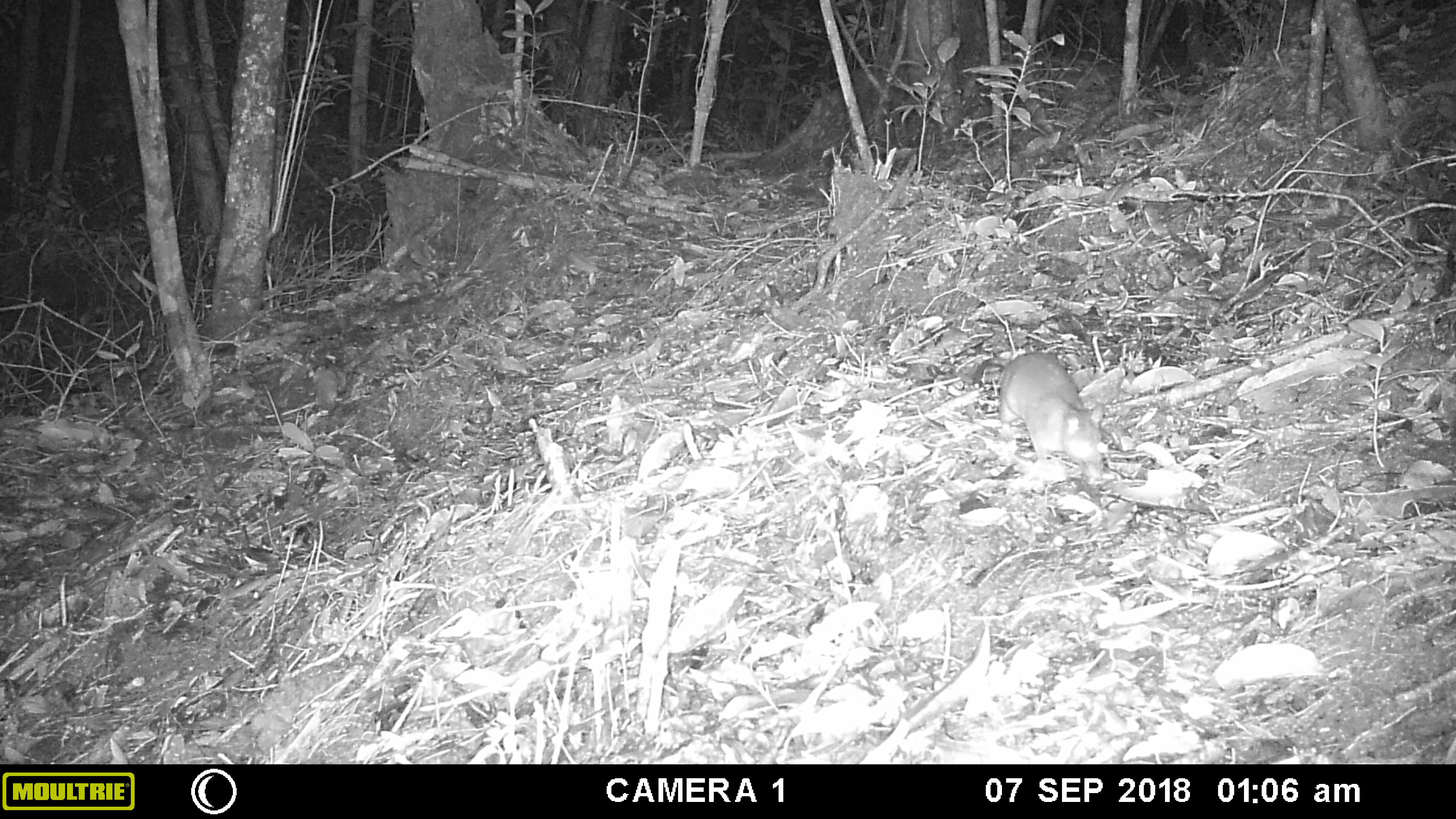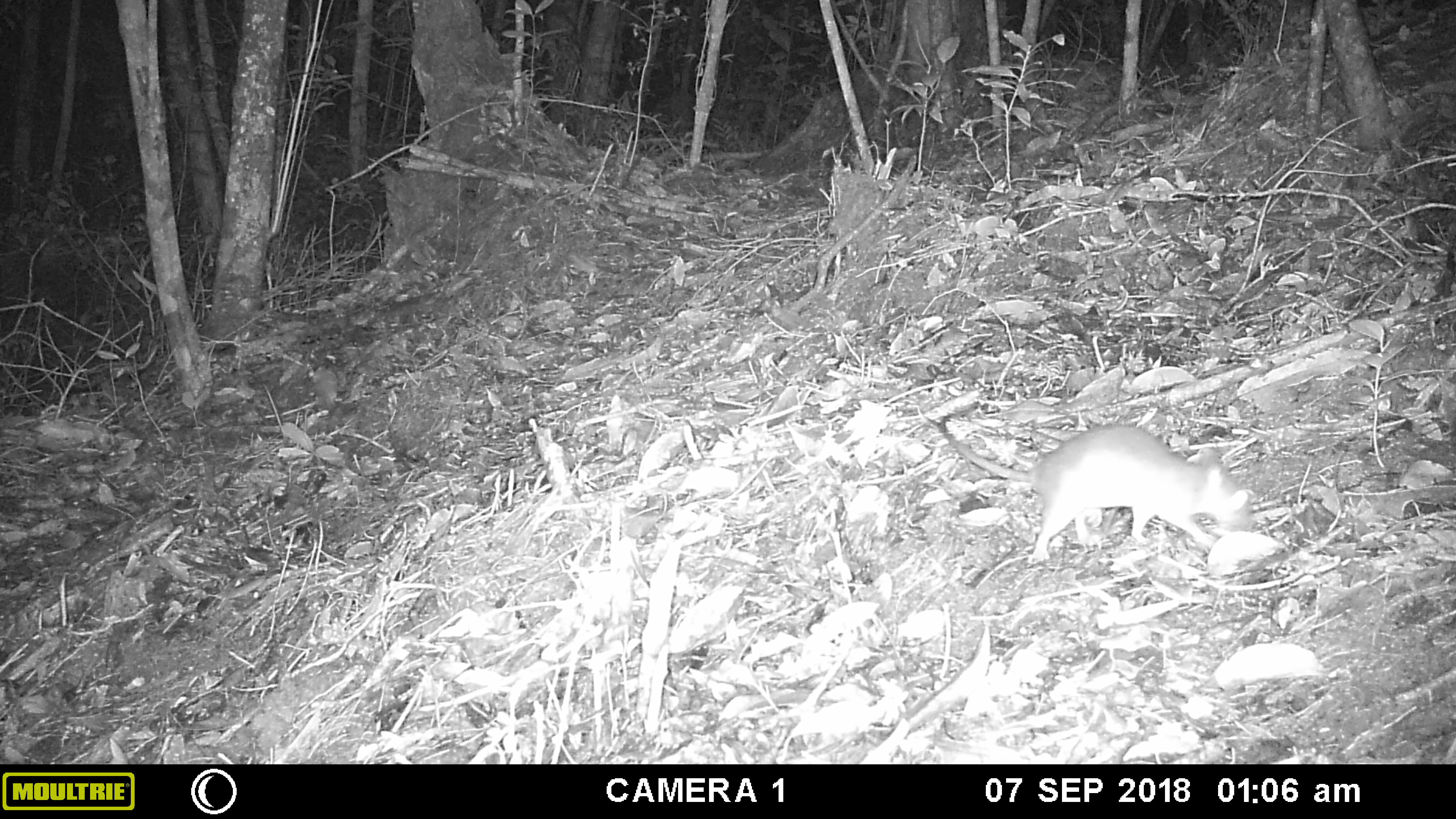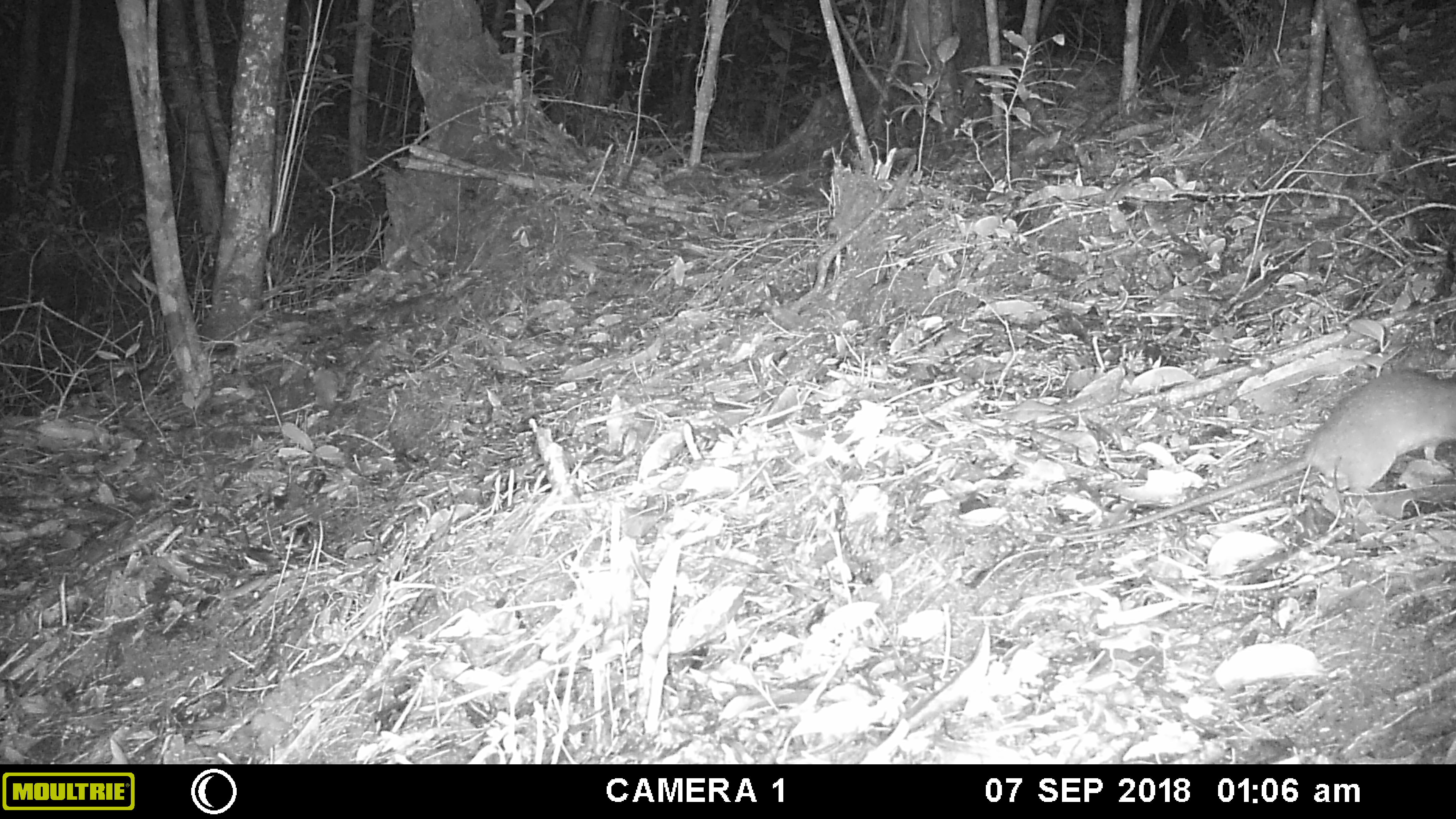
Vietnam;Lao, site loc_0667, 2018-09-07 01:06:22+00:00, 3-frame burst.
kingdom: Animalia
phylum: Chordata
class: Mammalia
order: Rodentia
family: Muridae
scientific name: Muridae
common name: old-world mice and rats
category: unidentified murid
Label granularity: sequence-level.